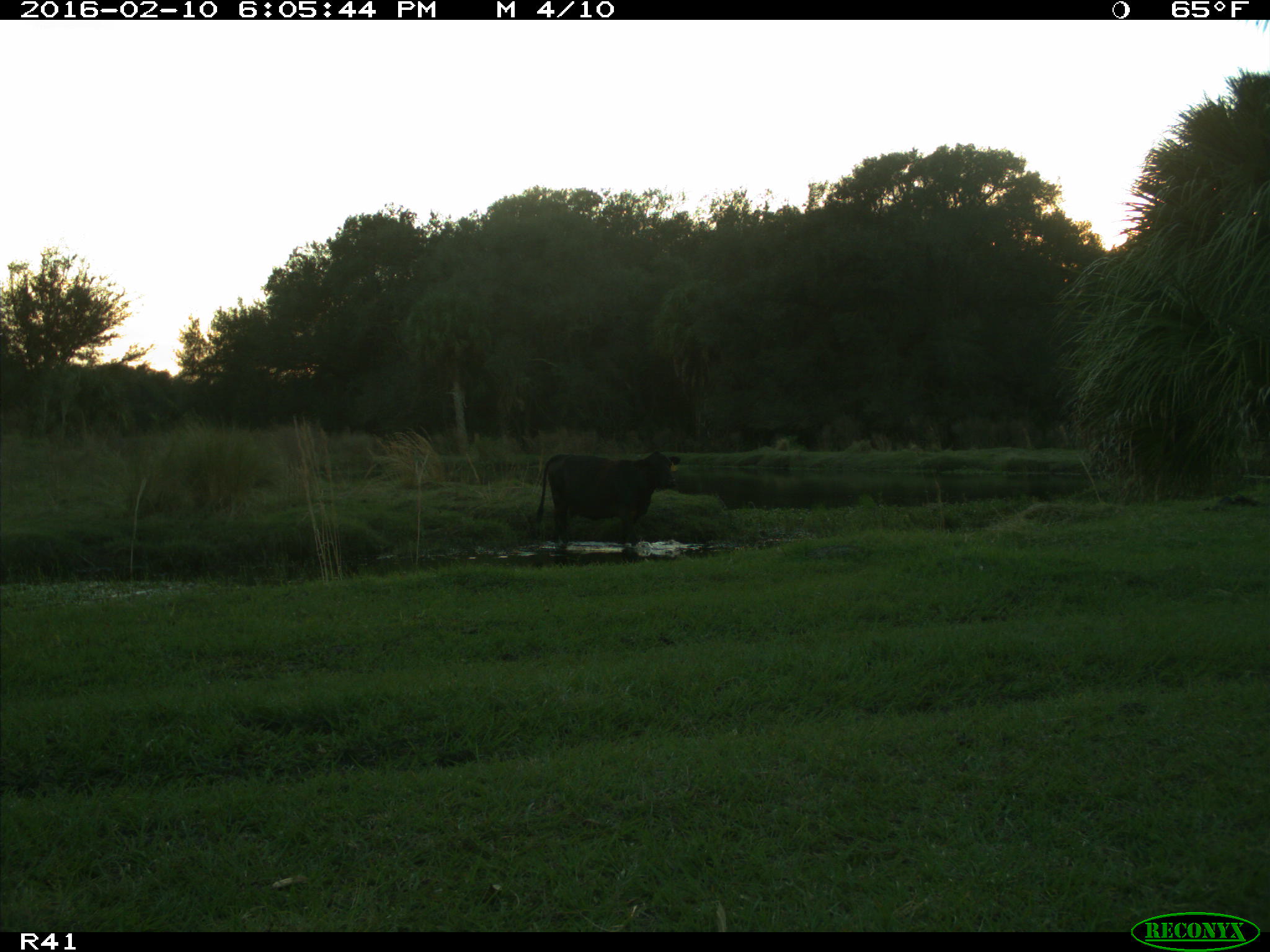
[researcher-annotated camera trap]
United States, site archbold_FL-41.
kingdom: Animalia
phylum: Chordata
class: Mammalia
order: Artiodactyla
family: Bovidae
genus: Bos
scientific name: Bos taurus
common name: domestic cow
Bos taurus (domestic cow).